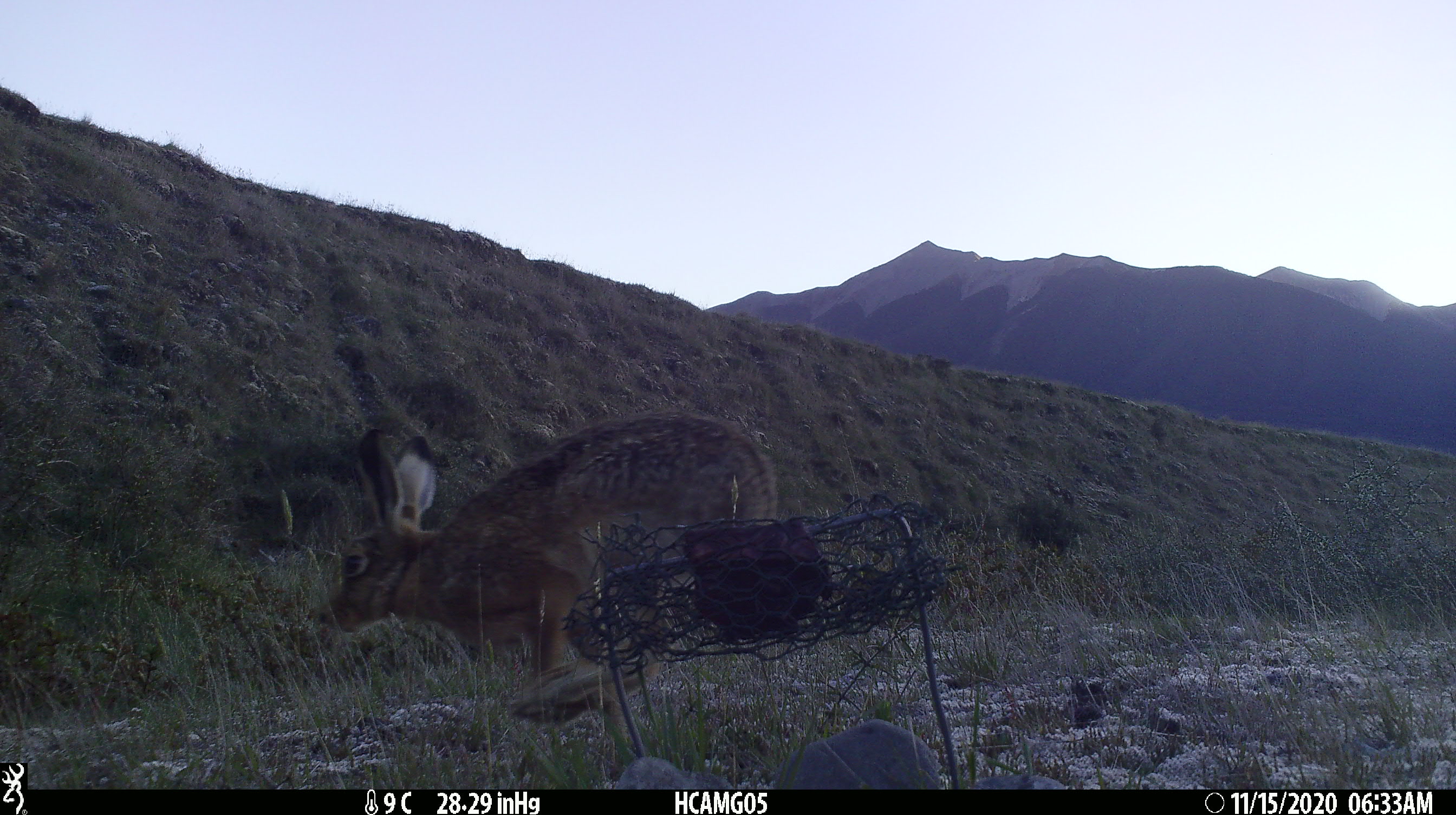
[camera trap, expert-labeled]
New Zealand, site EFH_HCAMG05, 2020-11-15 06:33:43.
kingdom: Animalia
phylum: Chordata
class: Mammalia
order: Lagomorpha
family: Leporidae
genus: Lepus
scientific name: Lepus europaeus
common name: brown hare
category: hare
Hare (brown hare) (Lepus europaeus).